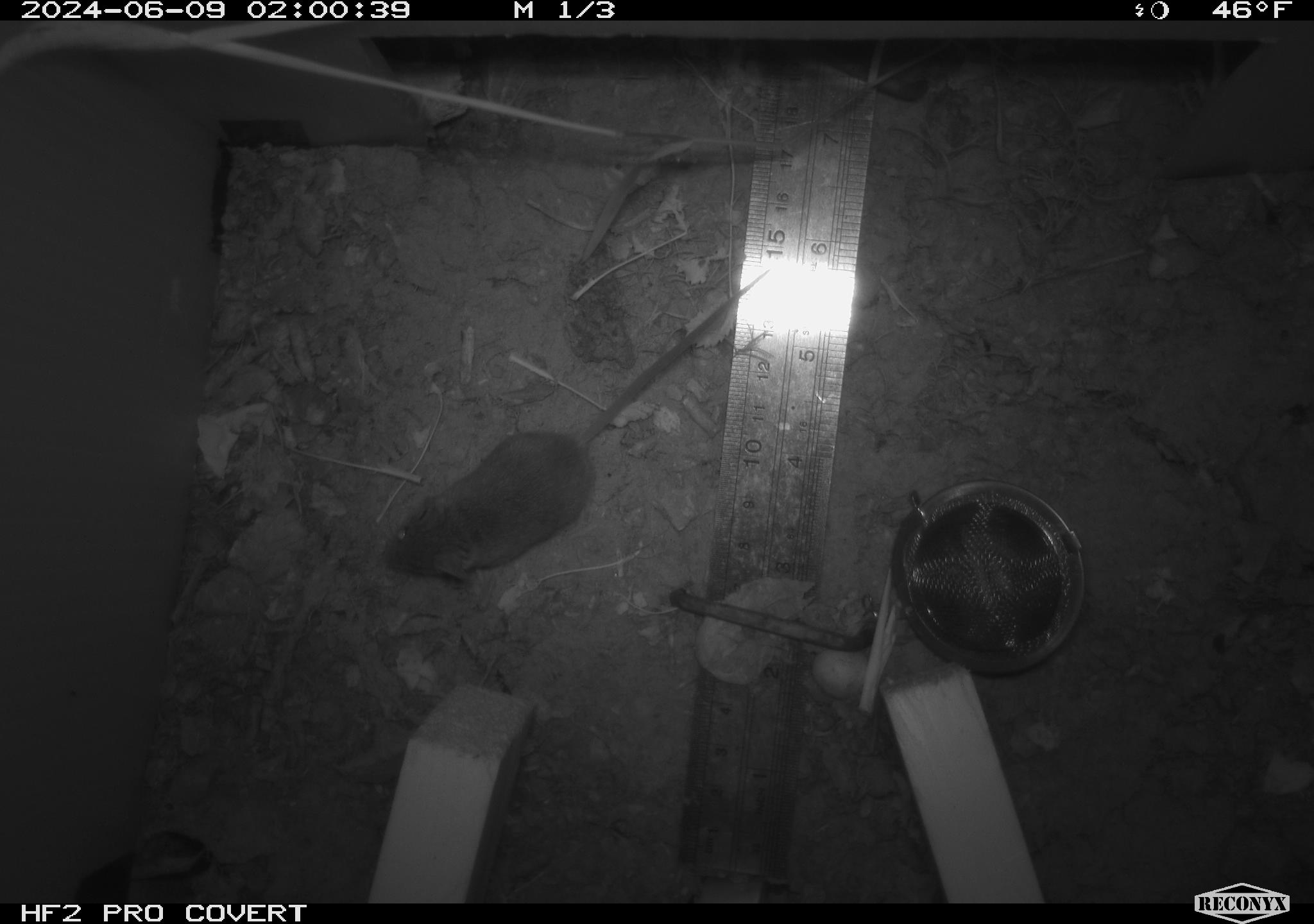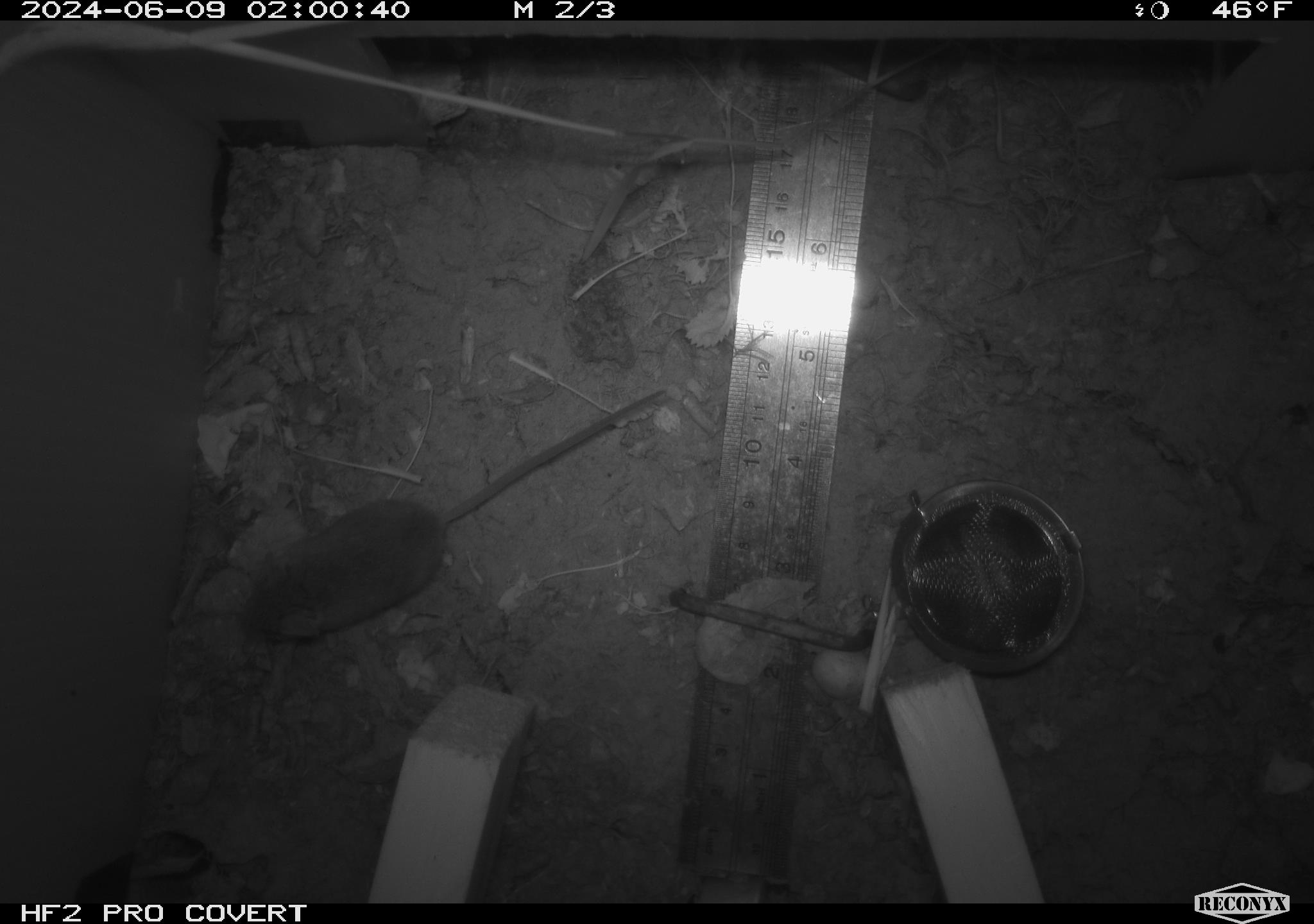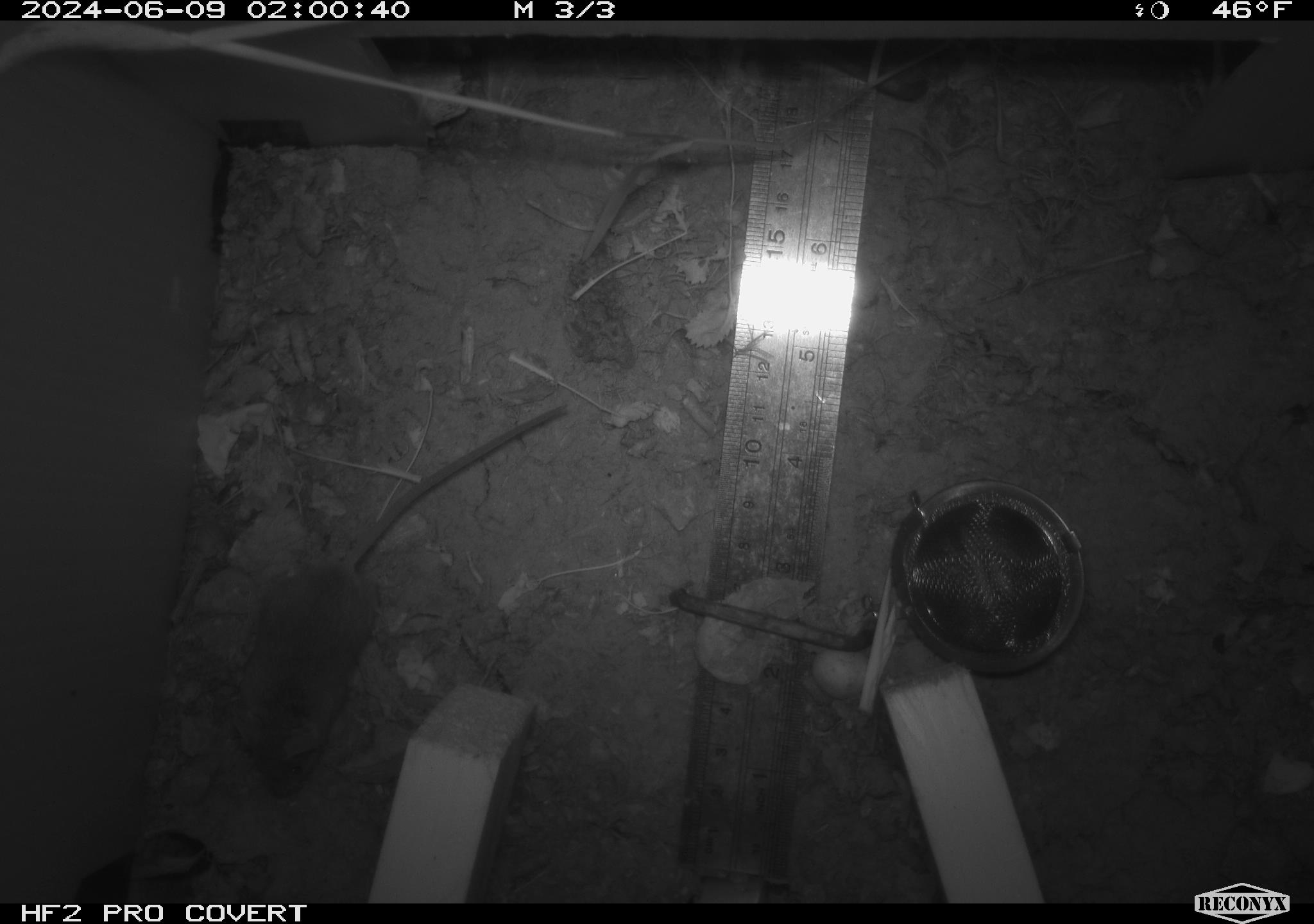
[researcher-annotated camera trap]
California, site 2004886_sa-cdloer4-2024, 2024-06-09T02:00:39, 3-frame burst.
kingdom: Animalia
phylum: Chordata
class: Mammalia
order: Rodentia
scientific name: Rodentia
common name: rodent